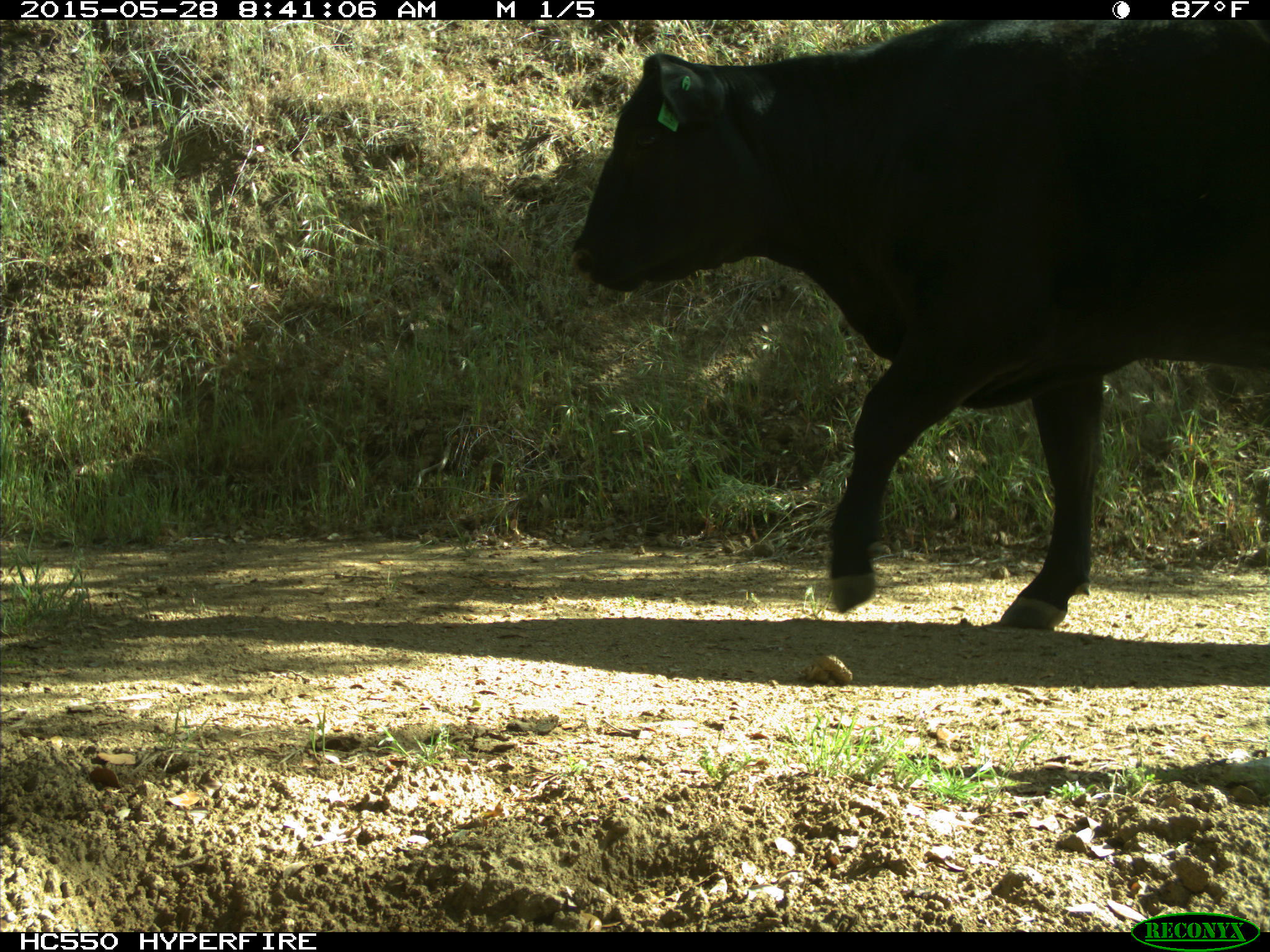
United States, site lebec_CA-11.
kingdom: Animalia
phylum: Chordata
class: Mammalia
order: Artiodactyla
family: Bovidae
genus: Bos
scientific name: Bos taurus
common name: domestic cow